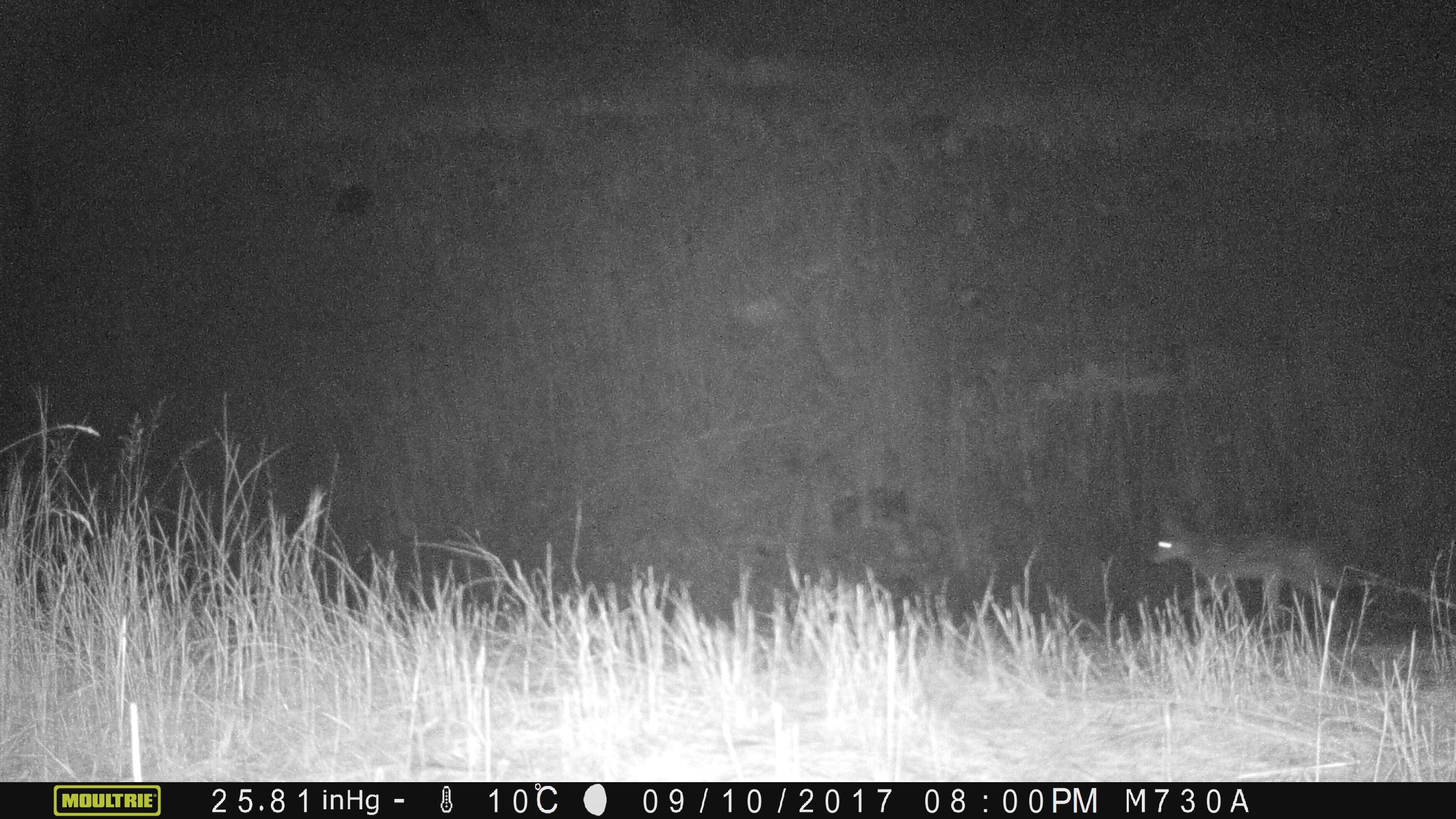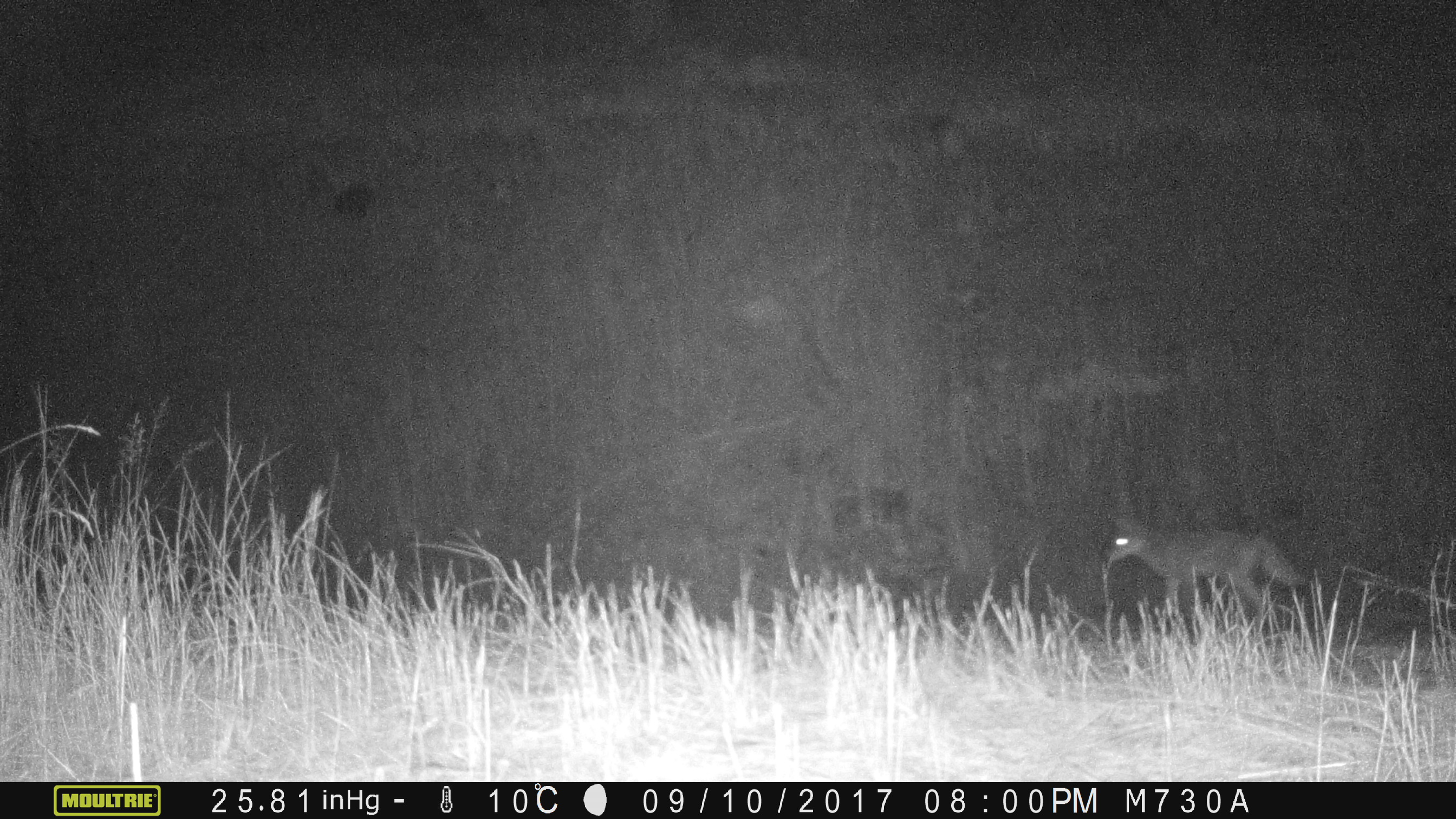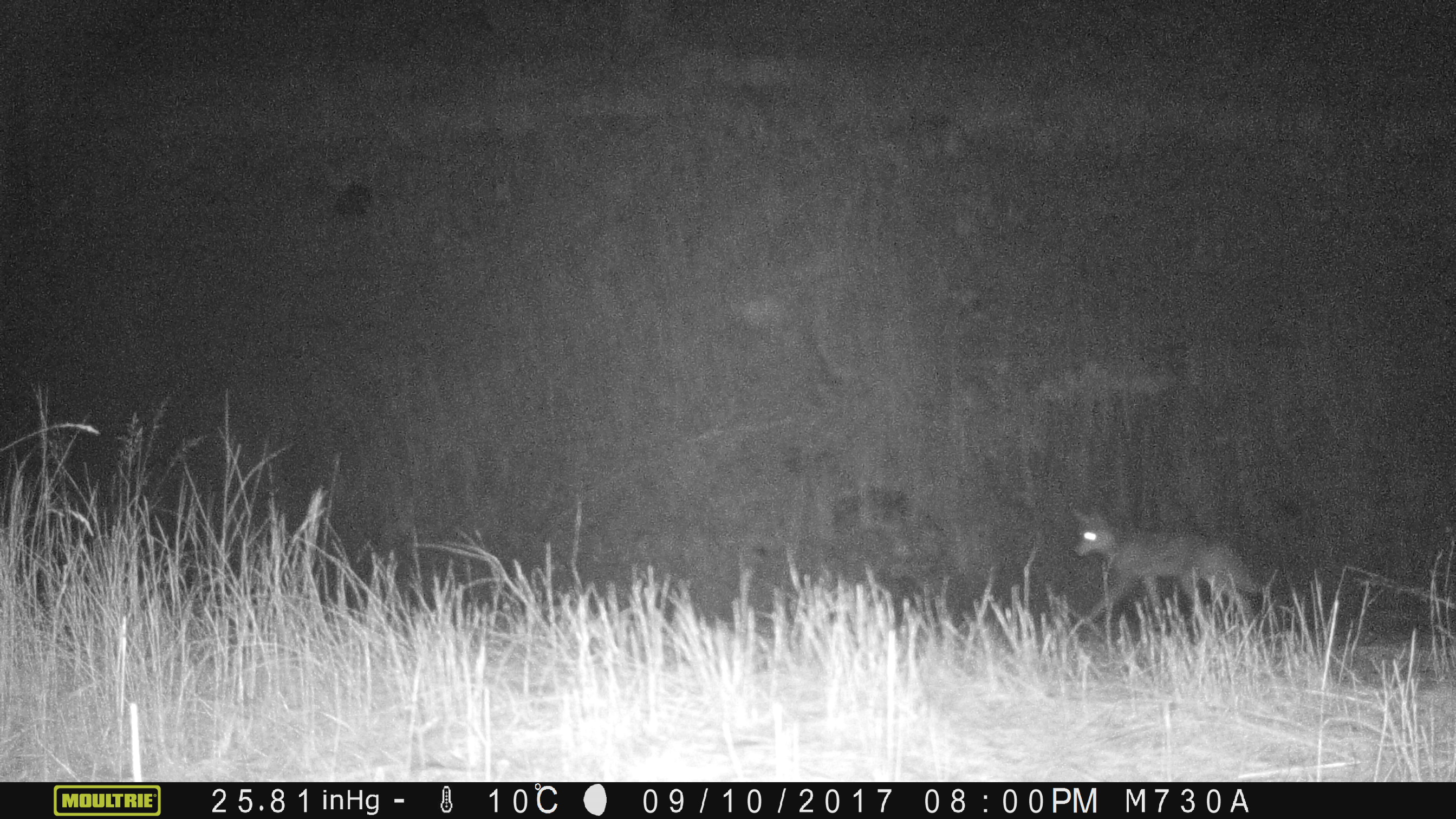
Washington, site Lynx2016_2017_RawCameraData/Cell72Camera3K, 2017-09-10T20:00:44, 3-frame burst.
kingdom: Animalia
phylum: Chordata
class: Mammalia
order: Carnivora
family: Canidae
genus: Canis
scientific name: Canis latrans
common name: coyote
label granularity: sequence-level